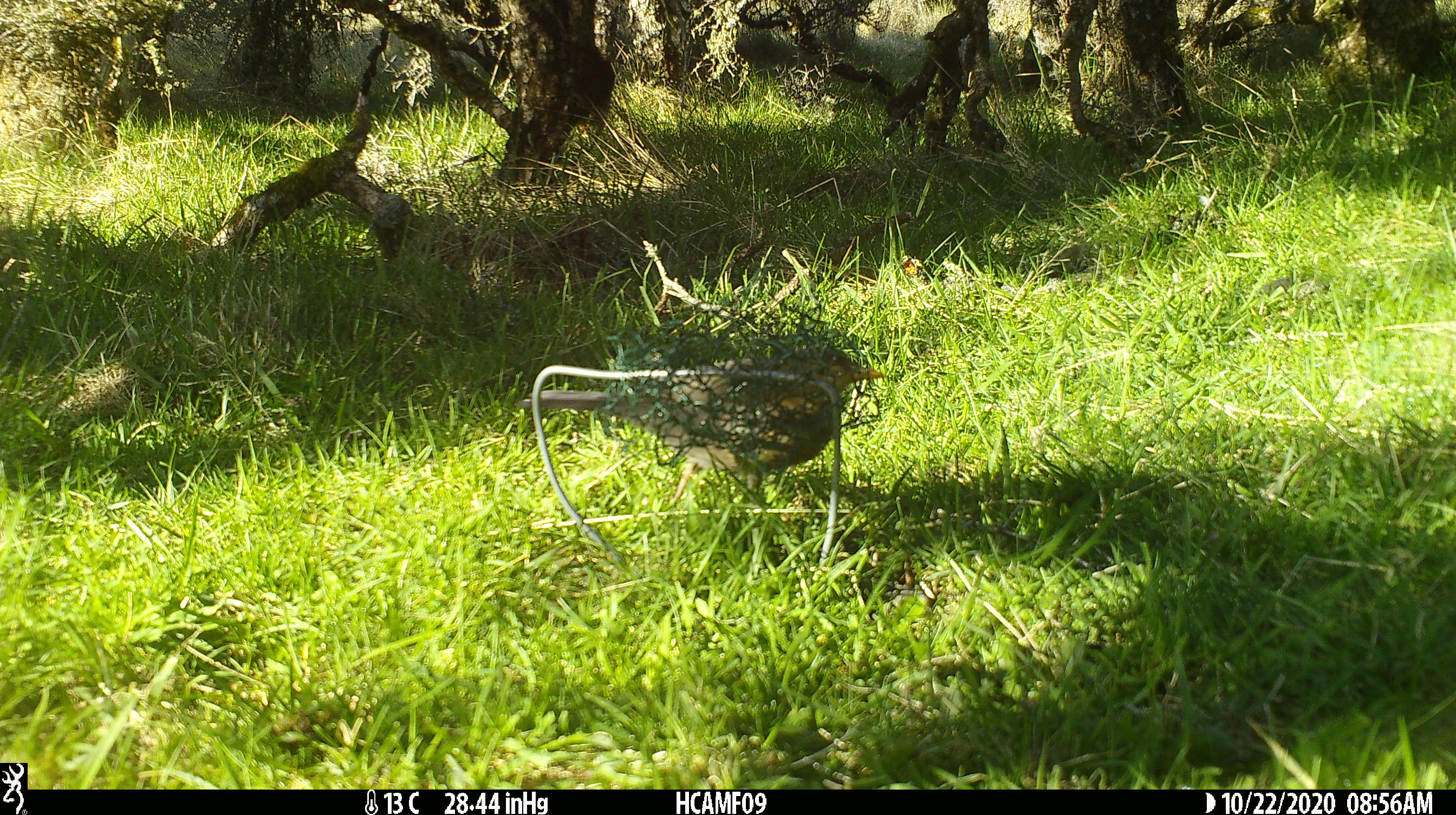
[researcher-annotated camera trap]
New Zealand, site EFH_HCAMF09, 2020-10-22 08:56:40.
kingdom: Animalia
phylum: Chordata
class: Aves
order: Passeriformes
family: Turdidae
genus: Turdus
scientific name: Turdus merula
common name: eurasian blackbird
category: blackbird